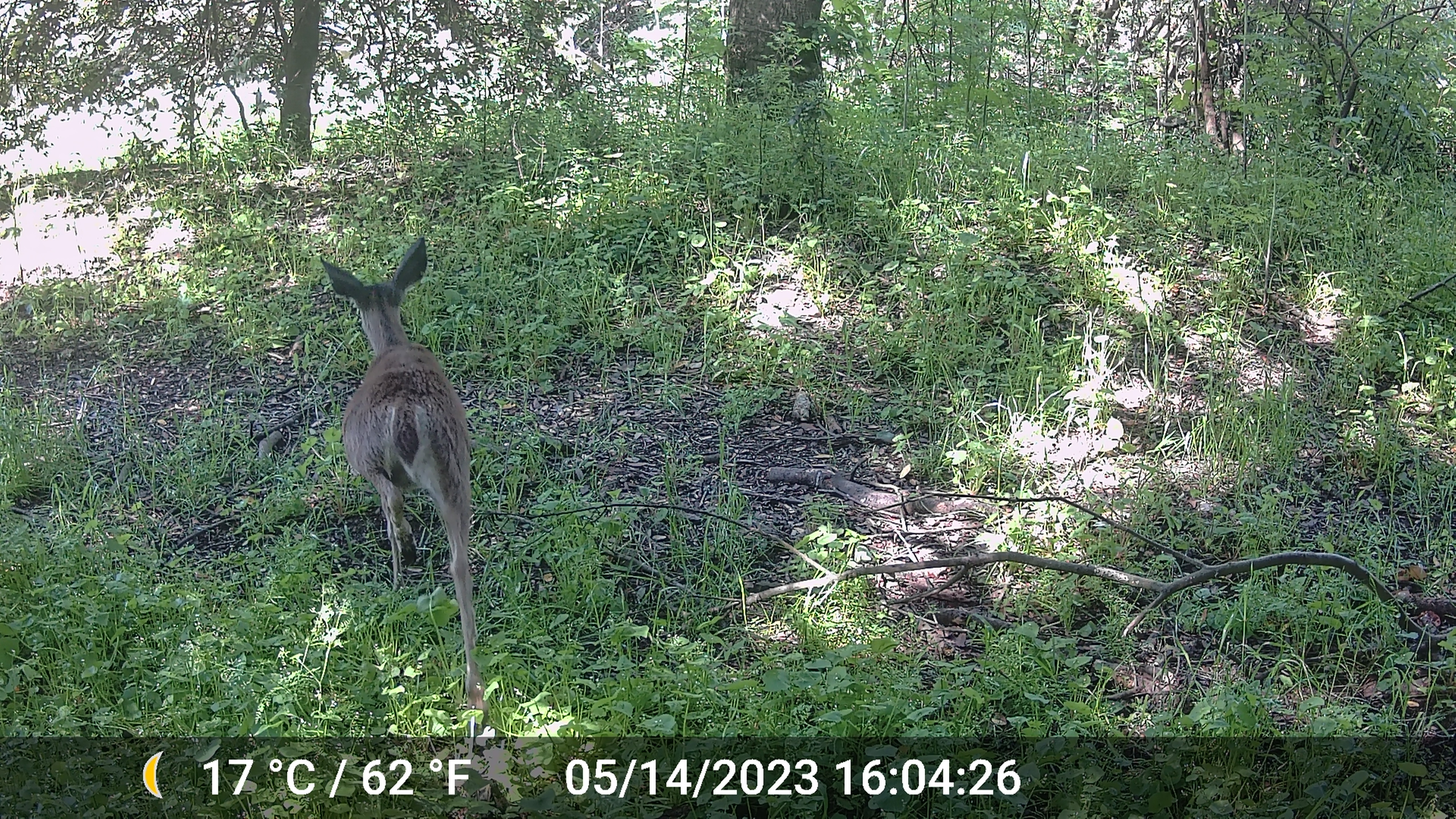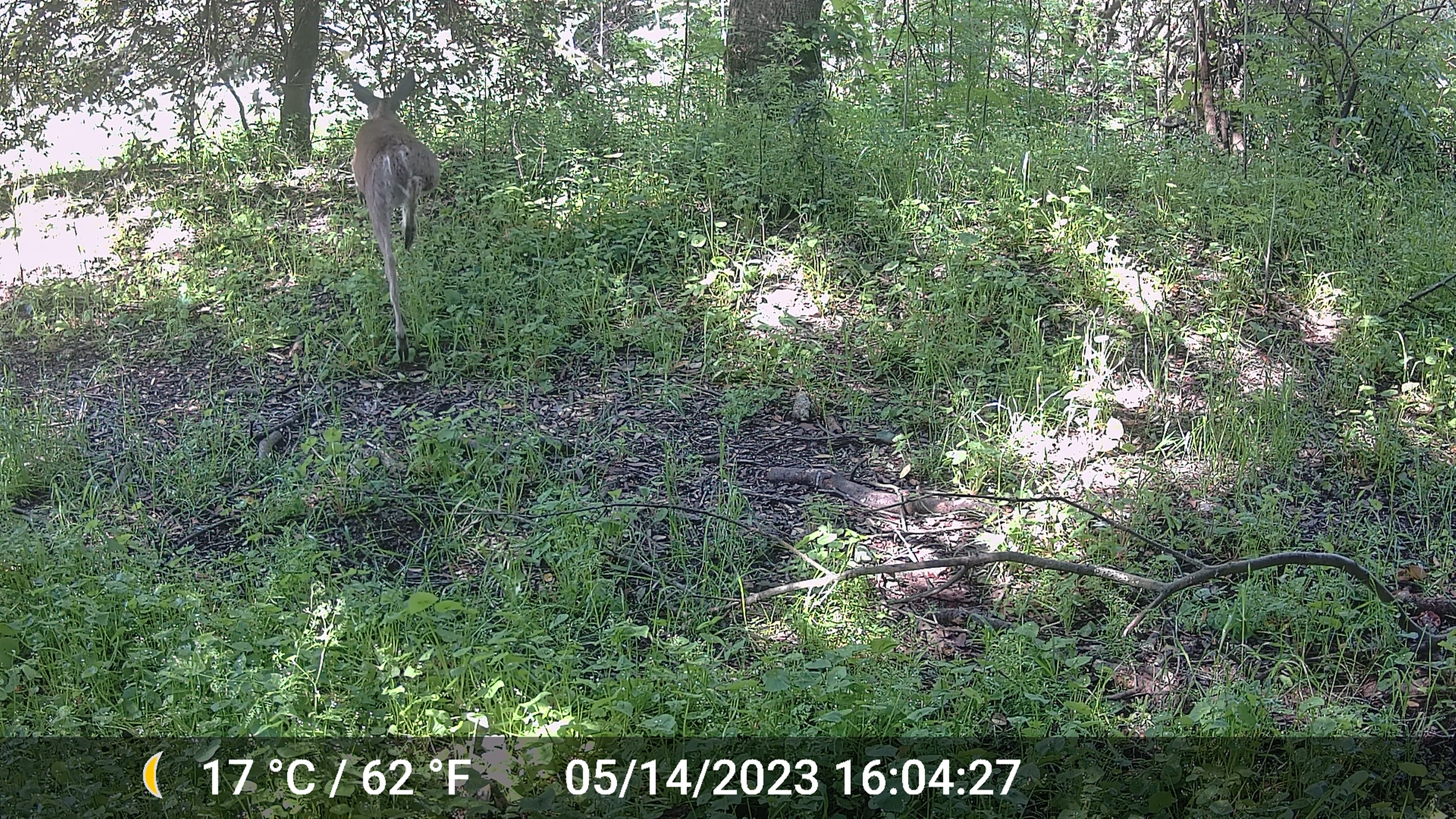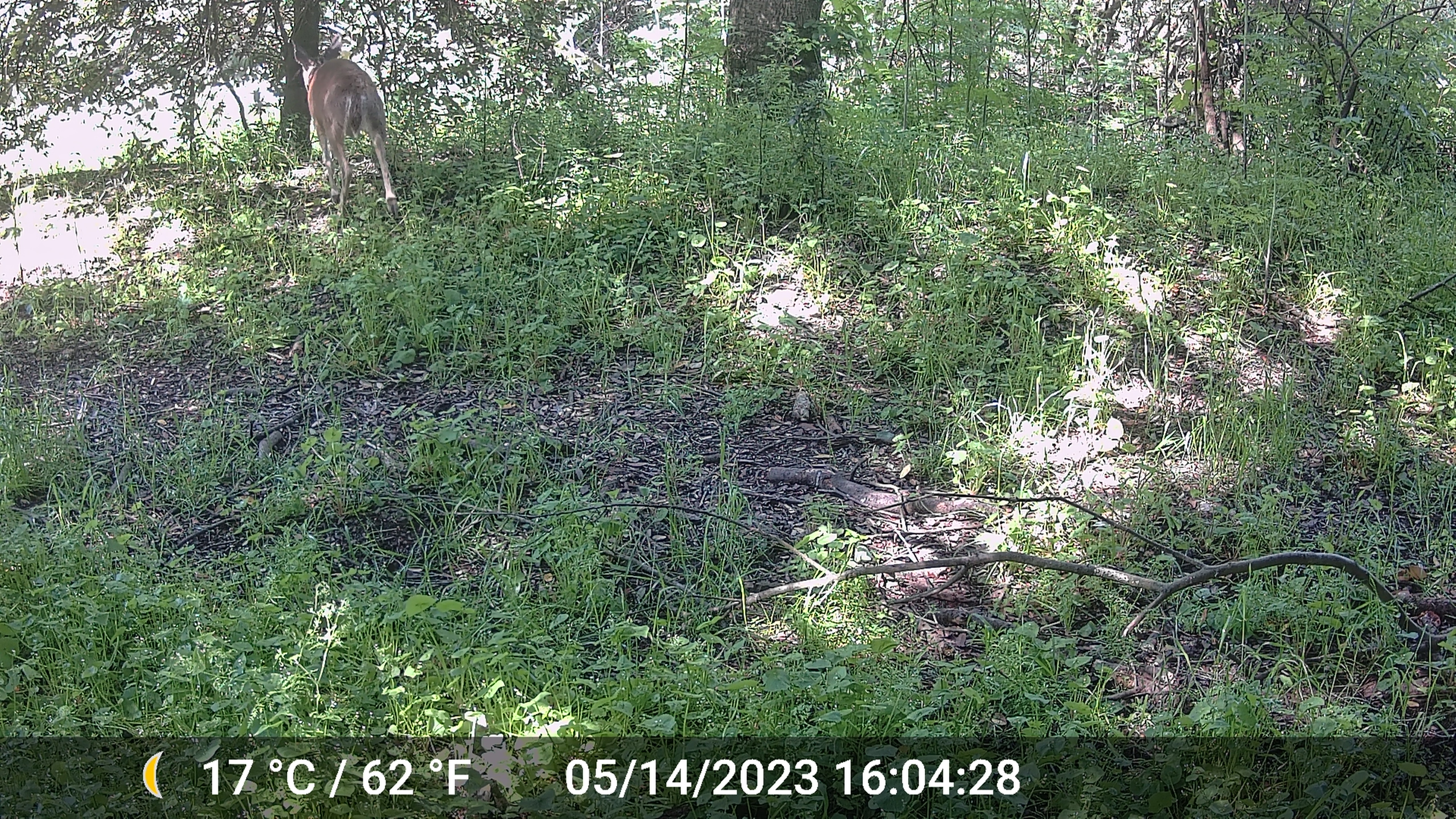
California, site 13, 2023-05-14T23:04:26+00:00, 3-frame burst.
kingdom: Animalia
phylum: Chordata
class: Mammalia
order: Artiodactyla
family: Cervidae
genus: Odocoileus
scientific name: Odocoileus hemionus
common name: mule deer